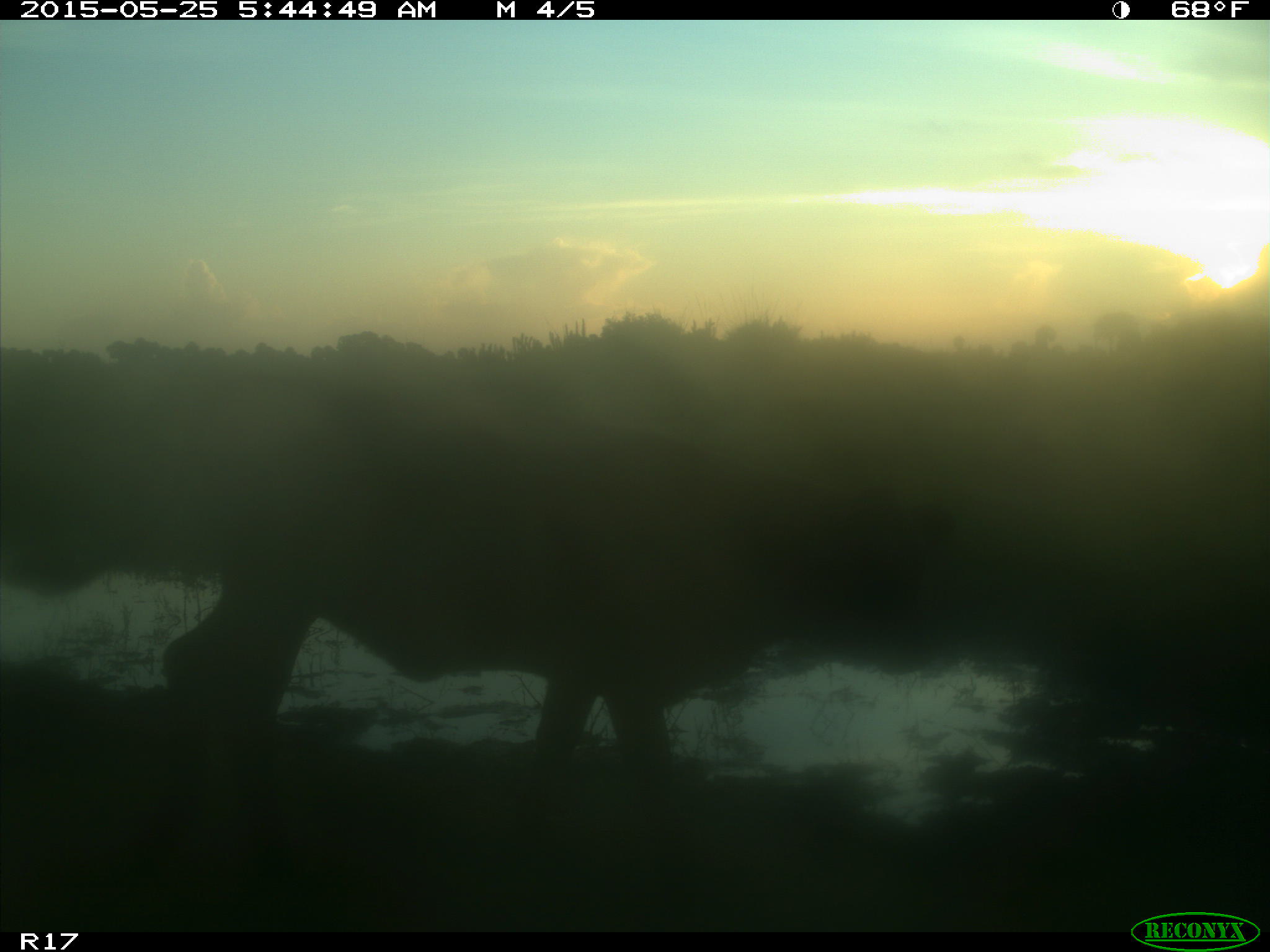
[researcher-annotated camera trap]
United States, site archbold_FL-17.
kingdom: Animalia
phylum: Chordata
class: Mammalia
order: Artiodactyla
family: Bovidae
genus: Bos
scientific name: Bos taurus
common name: domestic cow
Bos taurus (domestic cow).